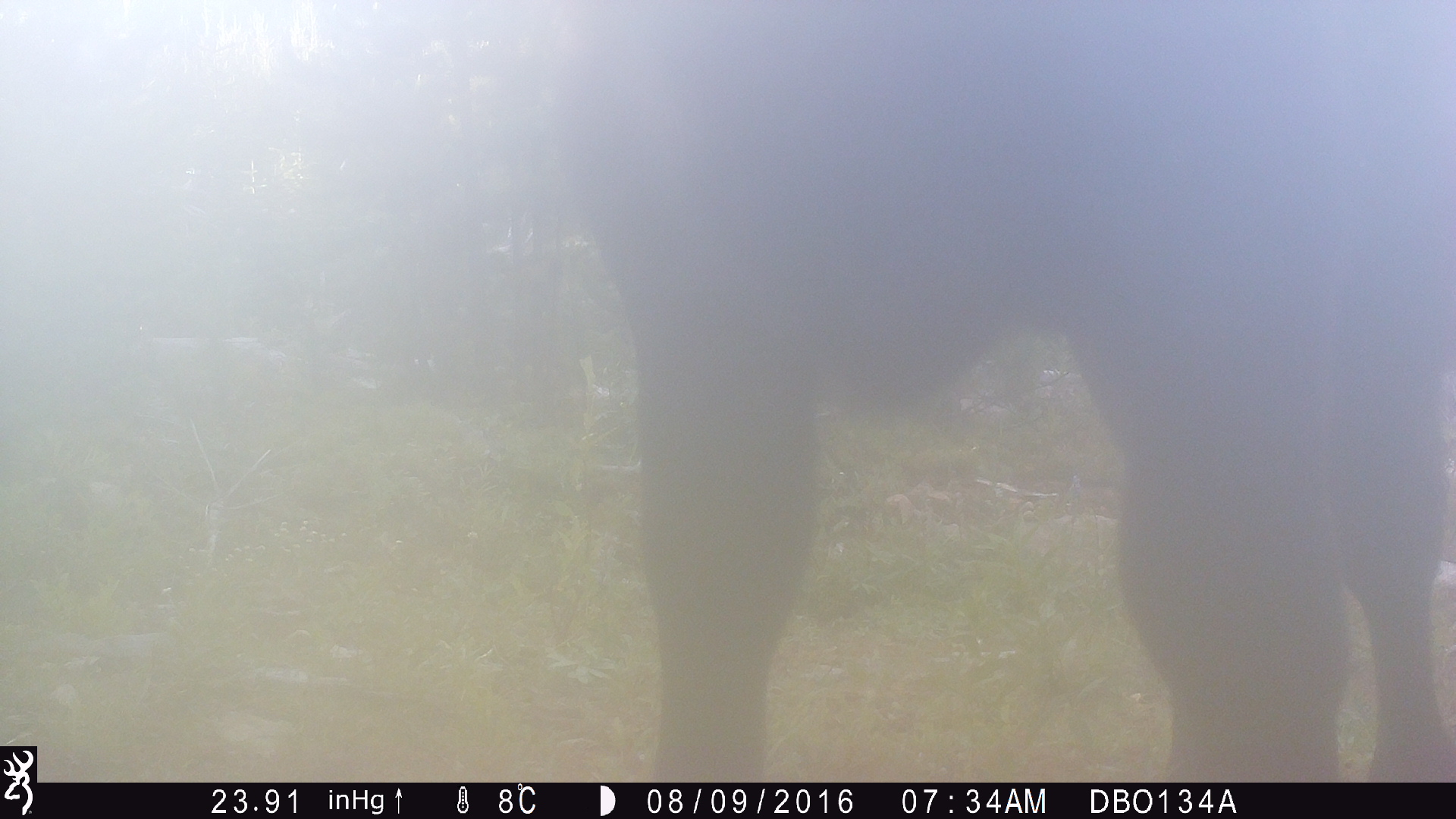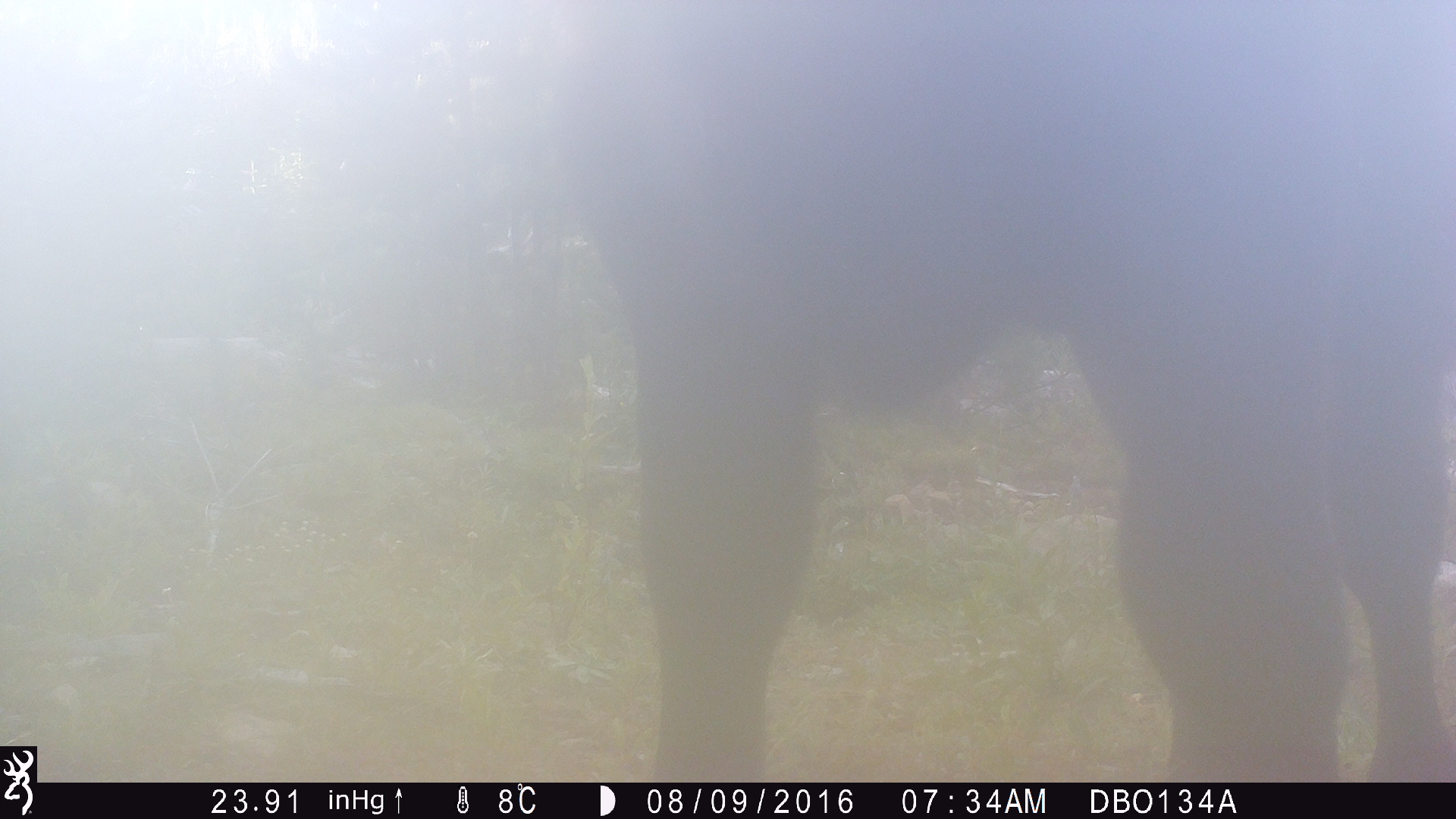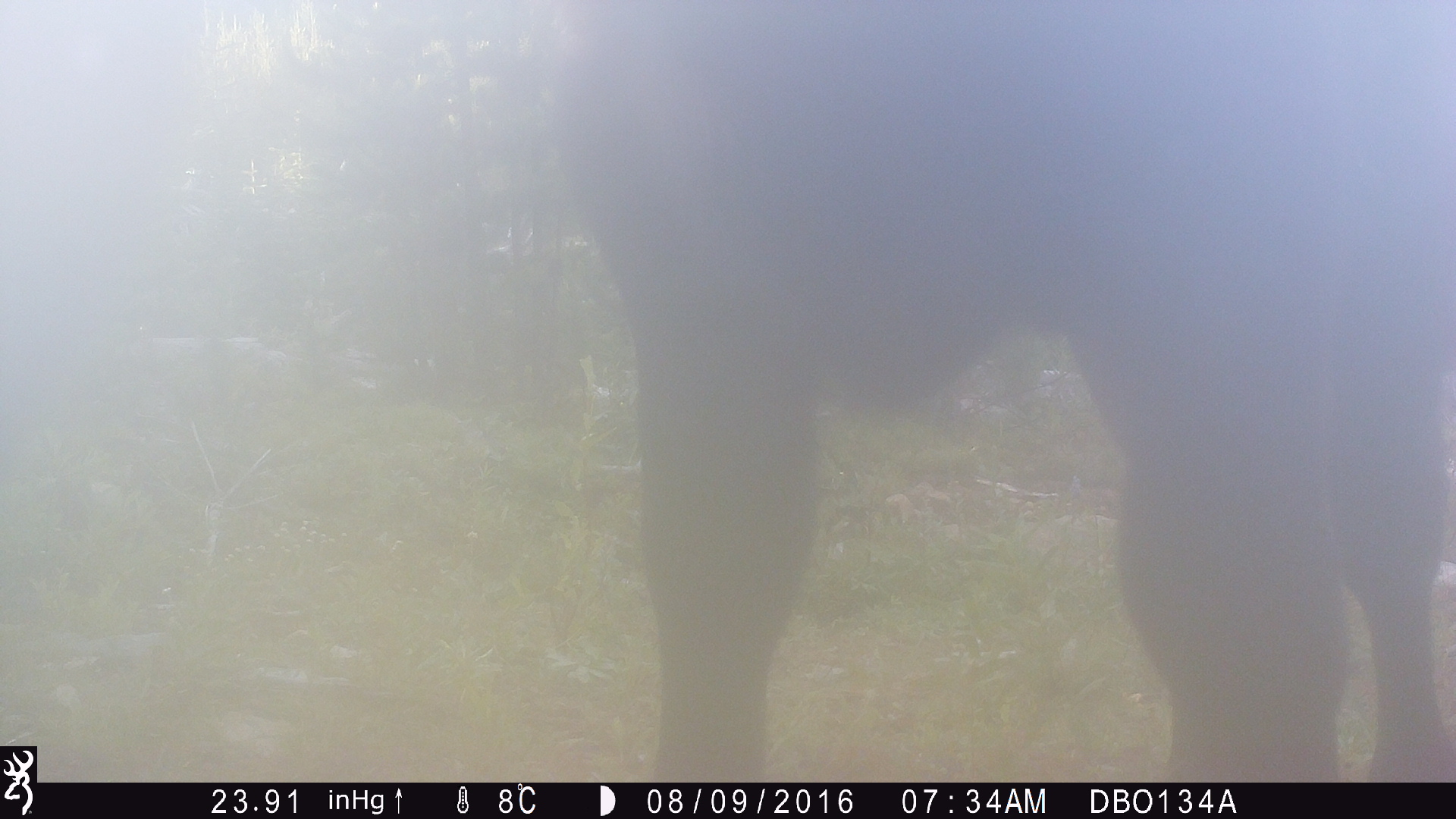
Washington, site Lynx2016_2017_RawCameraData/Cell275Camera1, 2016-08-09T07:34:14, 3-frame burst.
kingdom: Animalia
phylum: Chordata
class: Mammalia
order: Artiodactyla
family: Bovidae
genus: Bos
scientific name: Bos taurus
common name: domestic cattle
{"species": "domestic cattle (Bos taurus)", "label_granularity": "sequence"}